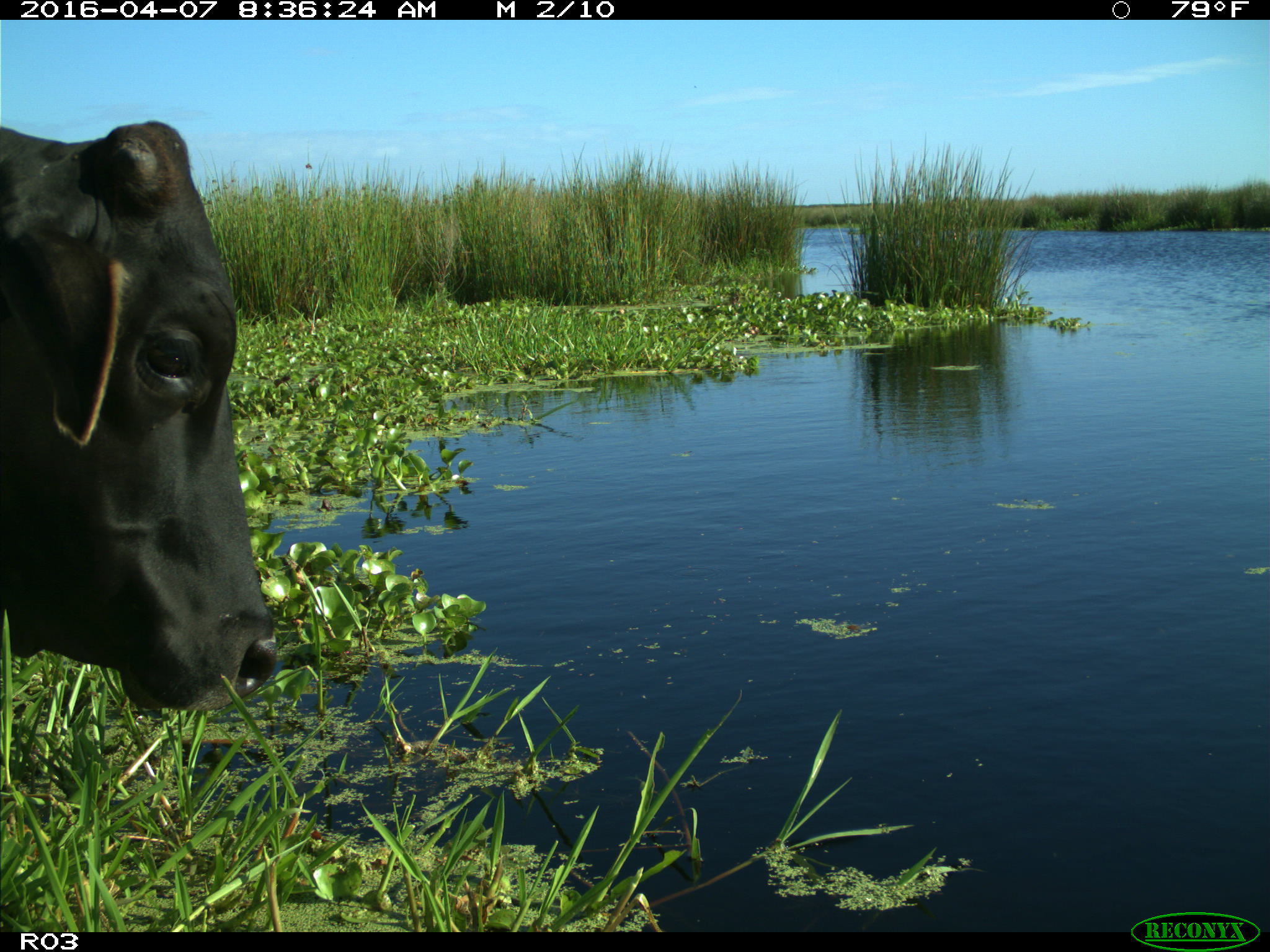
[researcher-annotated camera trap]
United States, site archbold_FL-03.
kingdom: Animalia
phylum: Chordata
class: Mammalia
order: Artiodactyla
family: Bovidae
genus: Bos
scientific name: Bos taurus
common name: domestic cow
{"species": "Bos taurus (domestic cow)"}